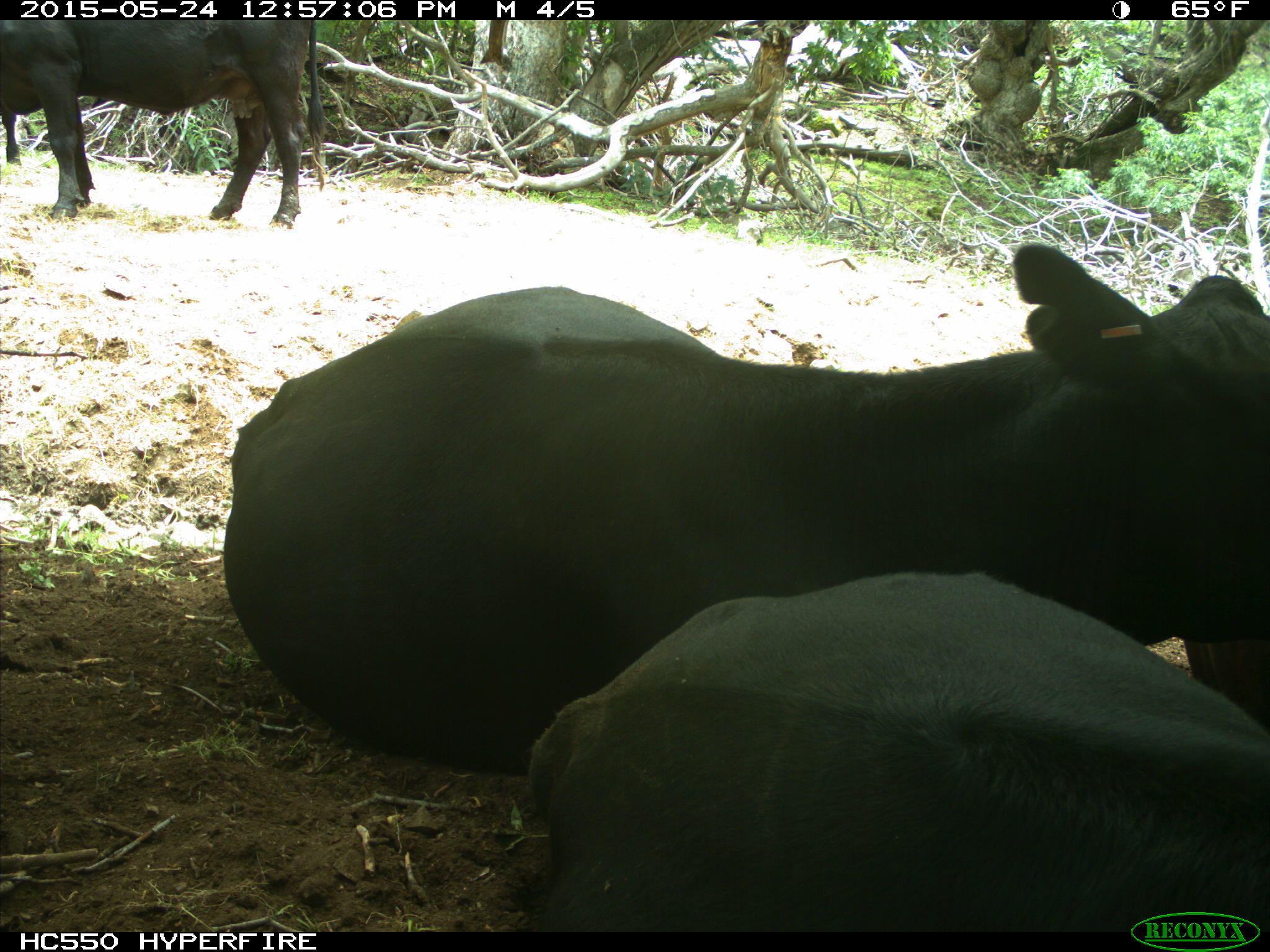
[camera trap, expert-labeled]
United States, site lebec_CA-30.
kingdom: Animalia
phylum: Chordata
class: Mammalia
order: Artiodactyla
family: Bovidae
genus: Bos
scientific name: Bos taurus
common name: domestic cow